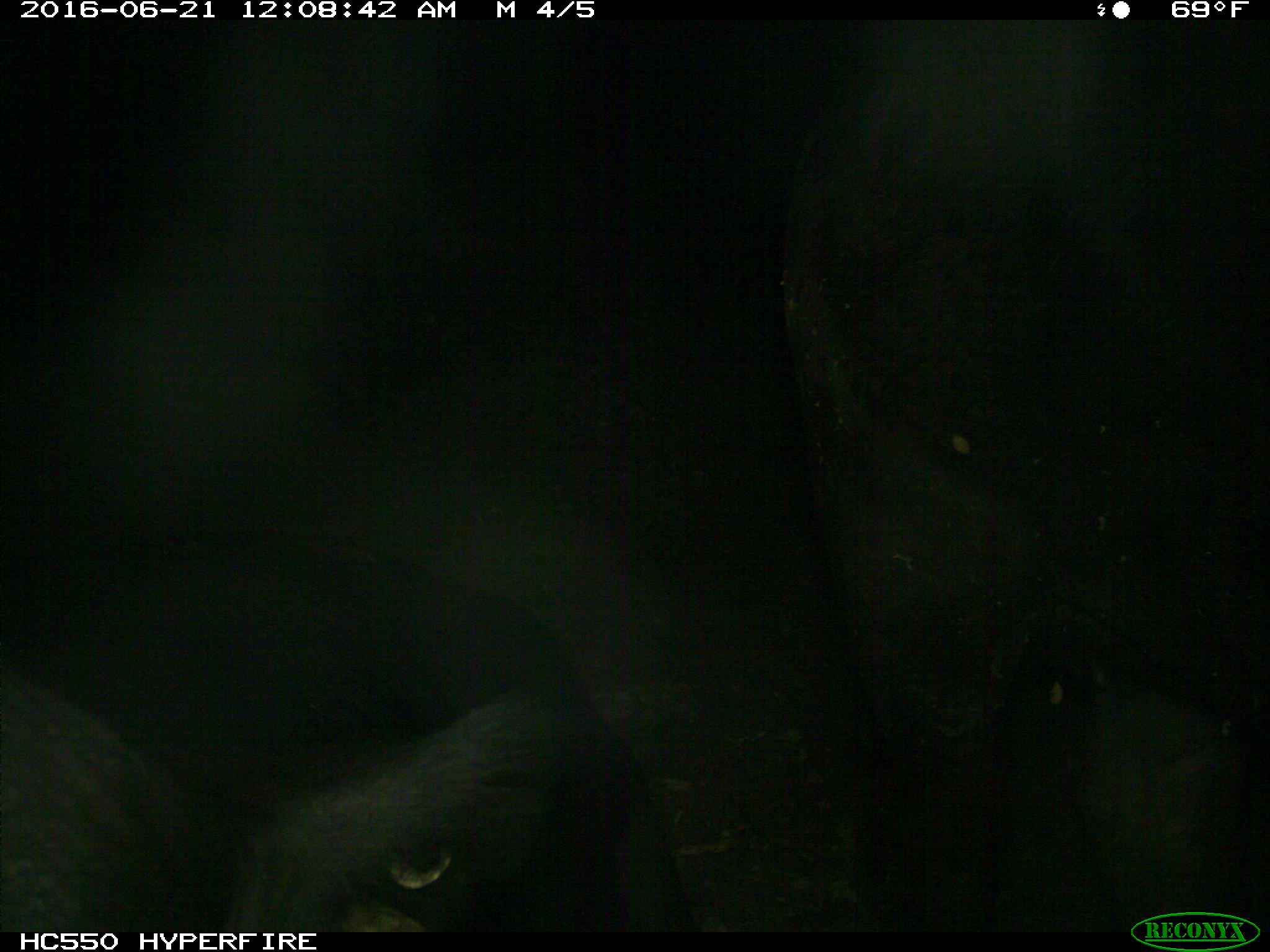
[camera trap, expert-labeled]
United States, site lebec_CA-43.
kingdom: Animalia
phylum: Chordata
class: Mammalia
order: Artiodactyla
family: Bovidae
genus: Bos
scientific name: Bos taurus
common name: domestic cow